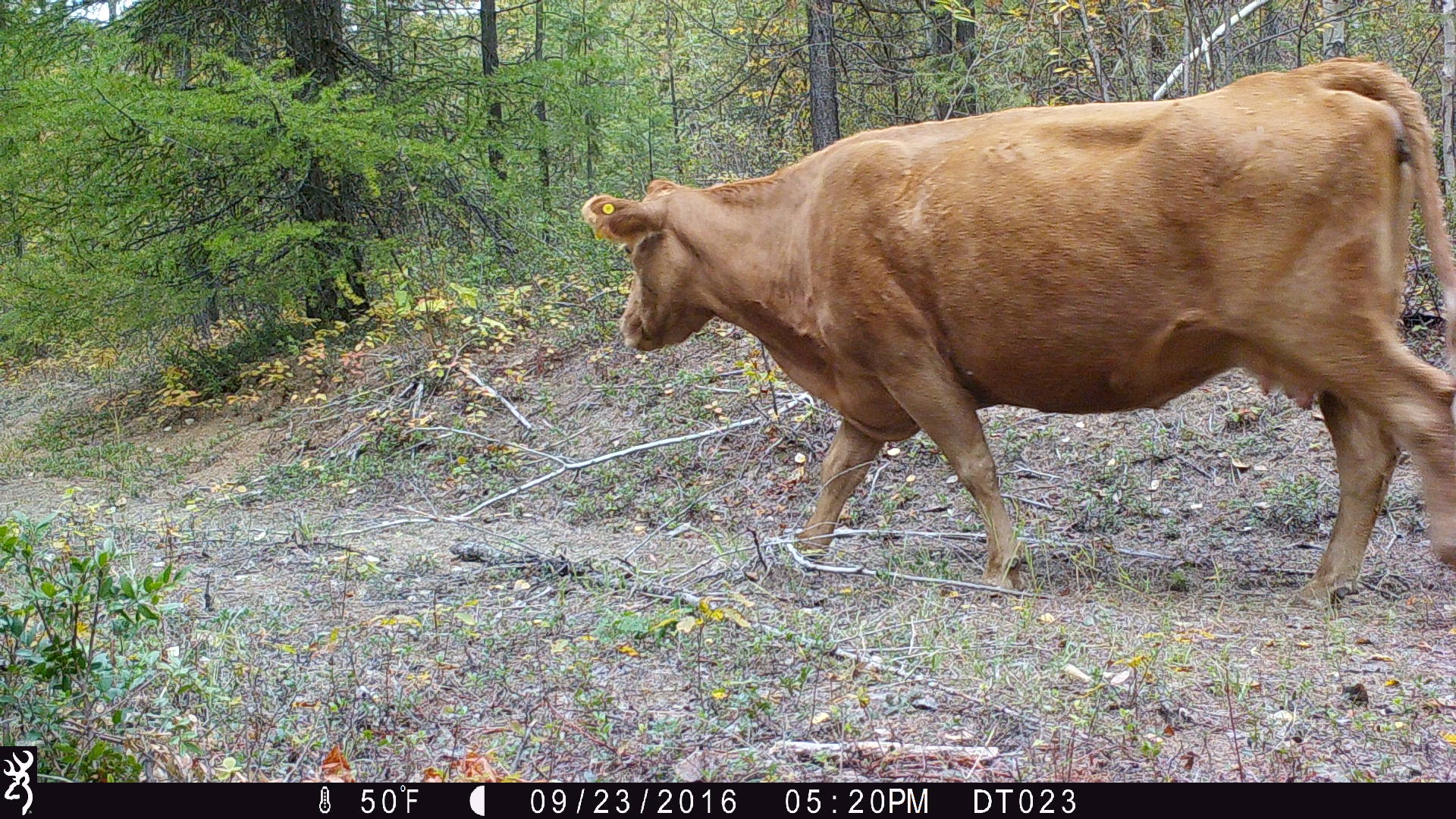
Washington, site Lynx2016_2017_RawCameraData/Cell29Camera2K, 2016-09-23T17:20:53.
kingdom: Animalia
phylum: Chordata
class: Mammalia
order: Artiodactyla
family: Bovidae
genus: Bos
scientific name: Bos taurus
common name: domestic cattle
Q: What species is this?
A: Domestic cattle (Bos taurus).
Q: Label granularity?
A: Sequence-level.